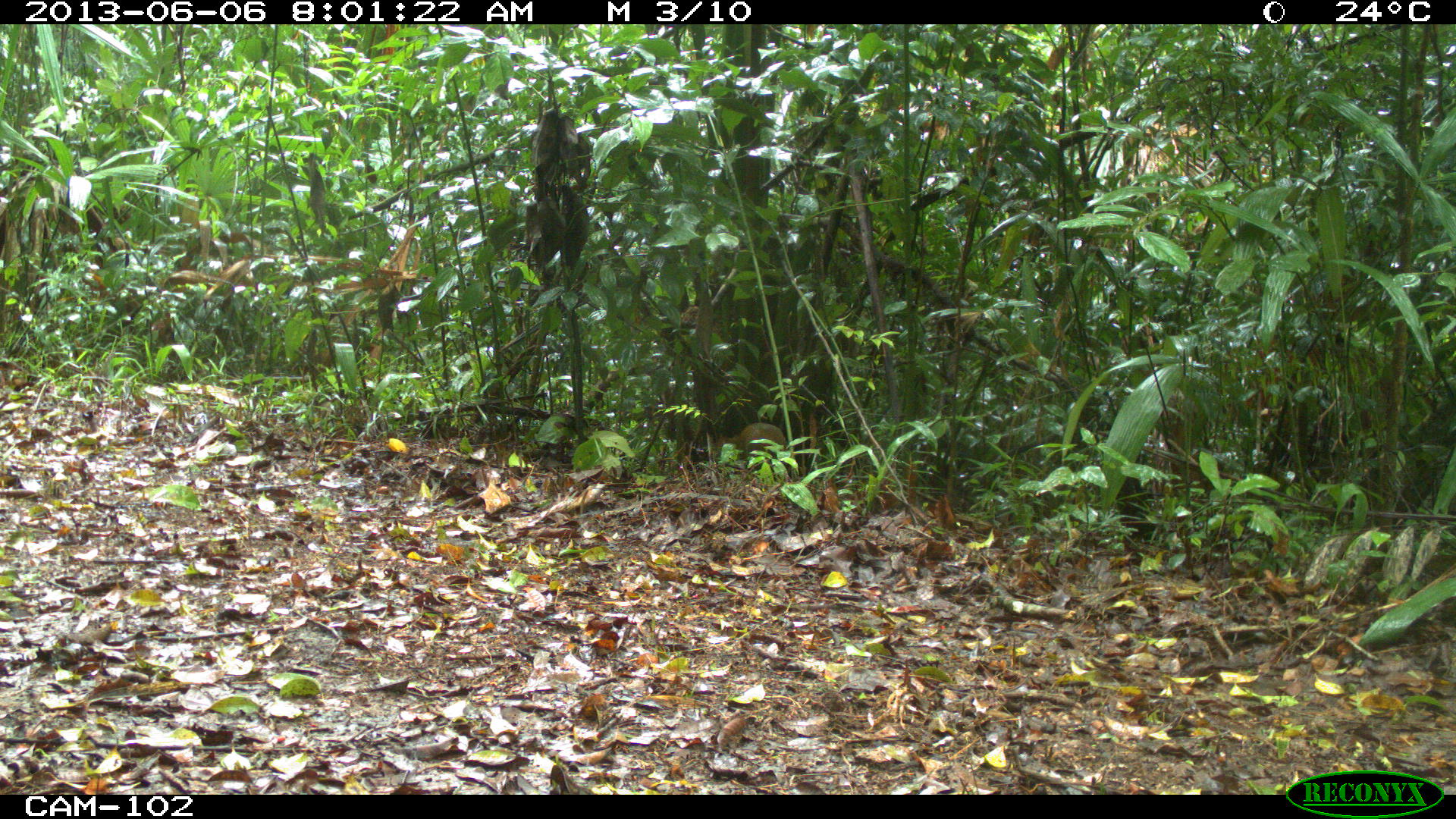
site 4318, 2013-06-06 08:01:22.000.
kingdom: Animalia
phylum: Chordata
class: Mammalia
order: Rodentia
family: Dasyproctidae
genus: Dasyprocta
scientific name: Dasyprocta punctata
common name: central american agouti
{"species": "Dasyprocta punctata (central american agouti)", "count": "1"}